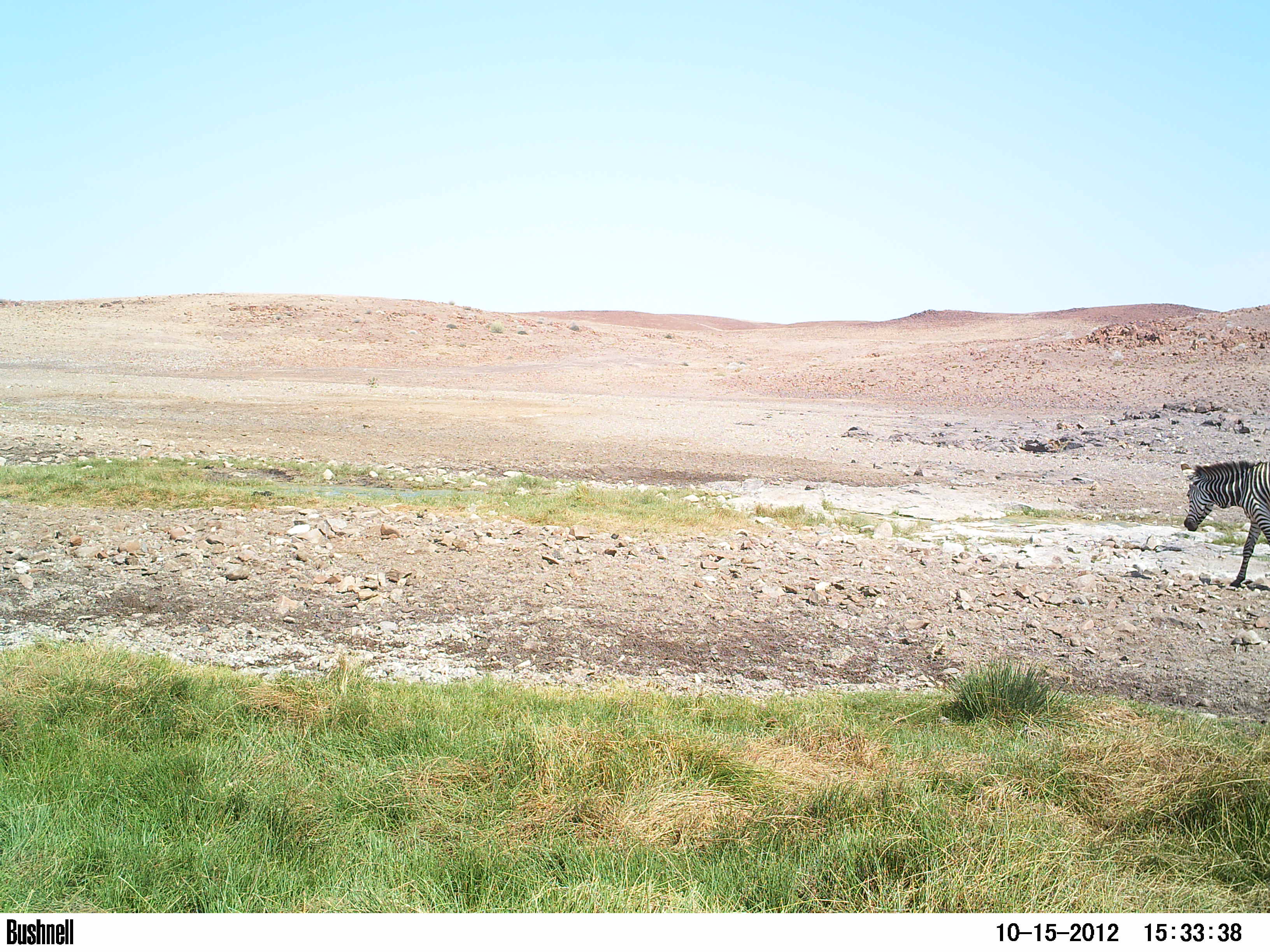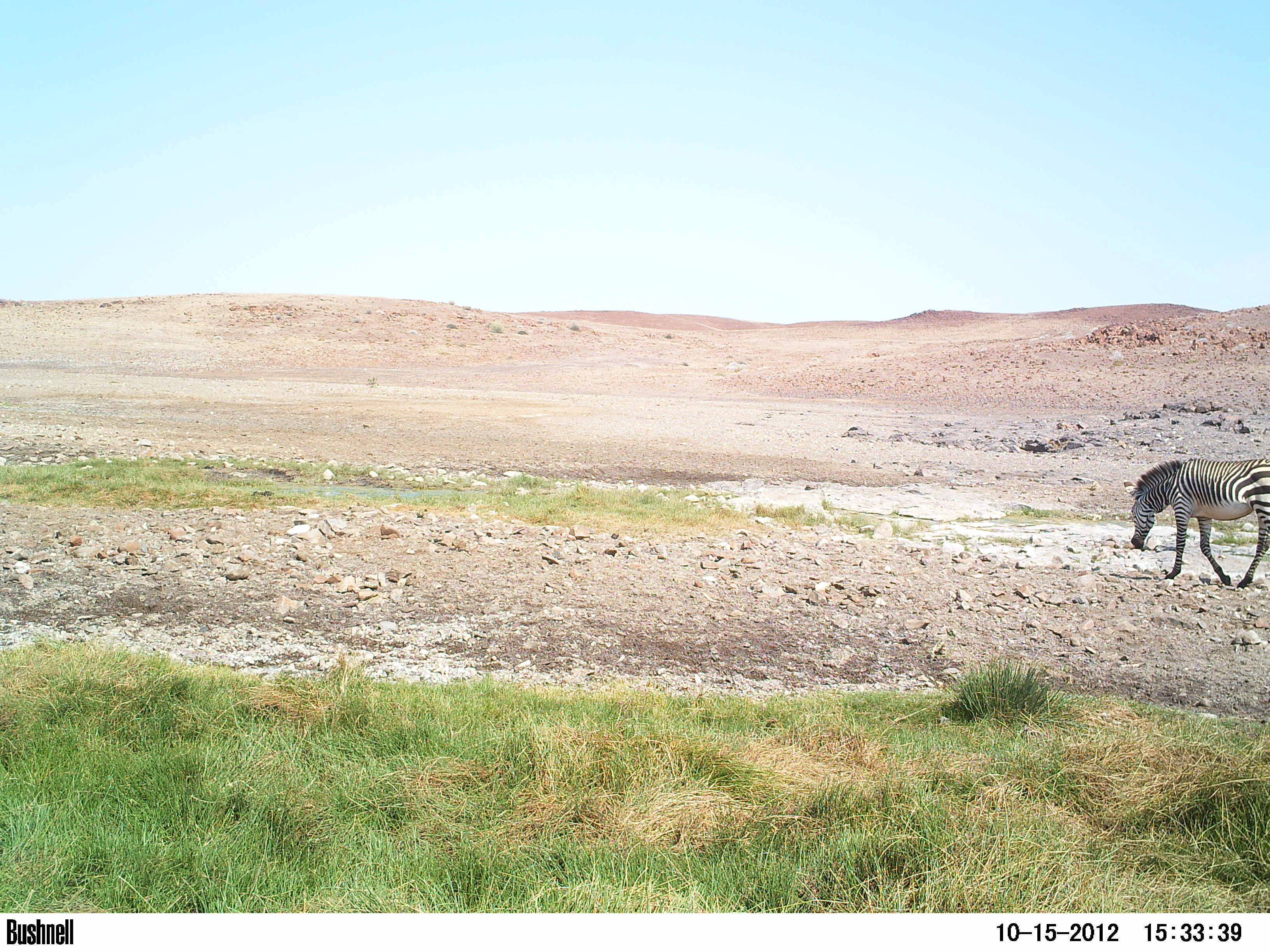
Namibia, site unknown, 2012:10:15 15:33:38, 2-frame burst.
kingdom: Animalia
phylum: Chordata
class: Mammalia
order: Perissodactyla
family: Equidae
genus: Equus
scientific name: Equus zebra hartmannae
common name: hartmann's mountain zebra